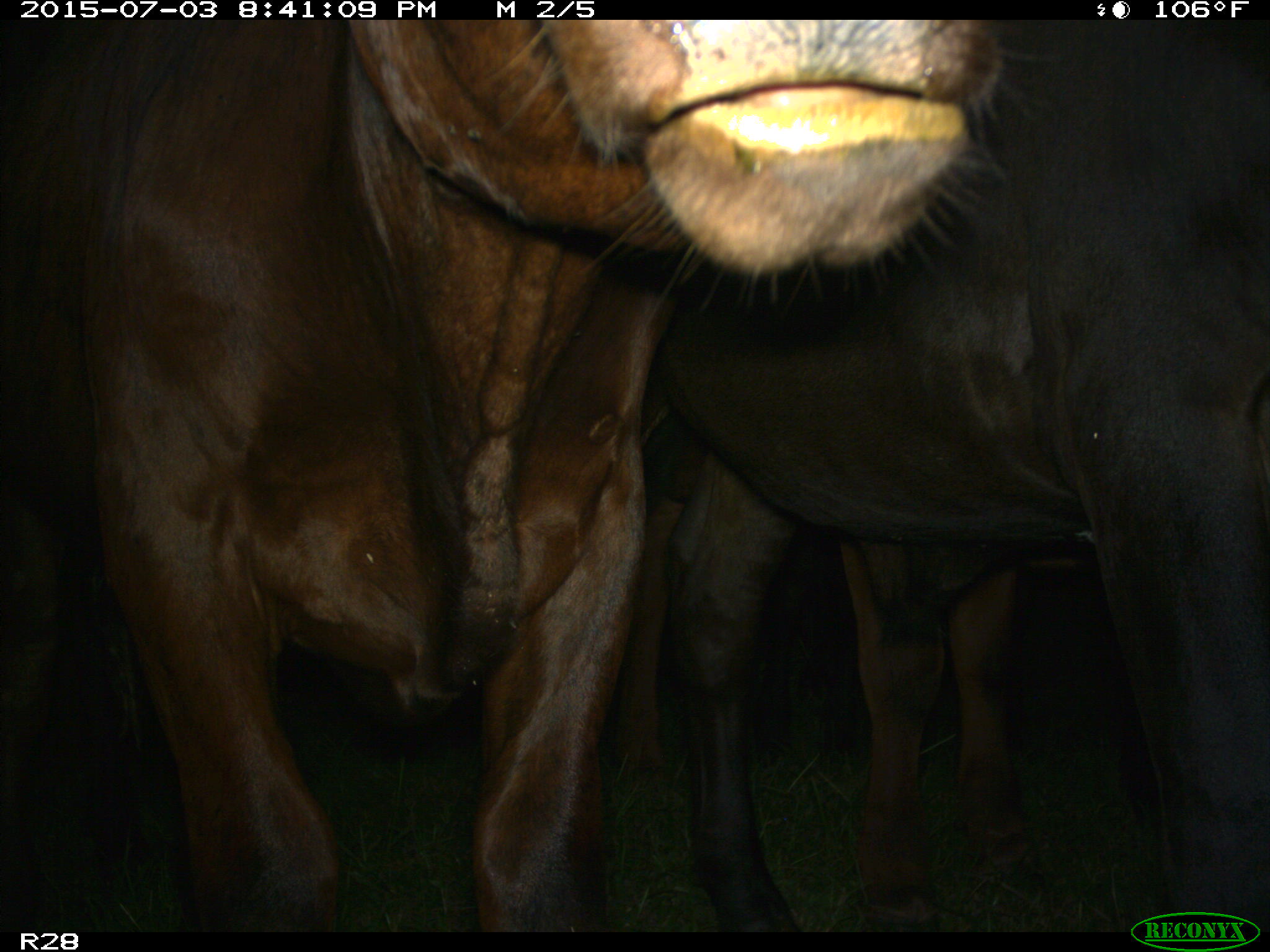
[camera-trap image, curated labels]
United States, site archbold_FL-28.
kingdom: Animalia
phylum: Chordata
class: Mammalia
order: Artiodactyla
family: Bovidae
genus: Bos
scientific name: Bos taurus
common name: domestic cow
Bos taurus (domestic cow).